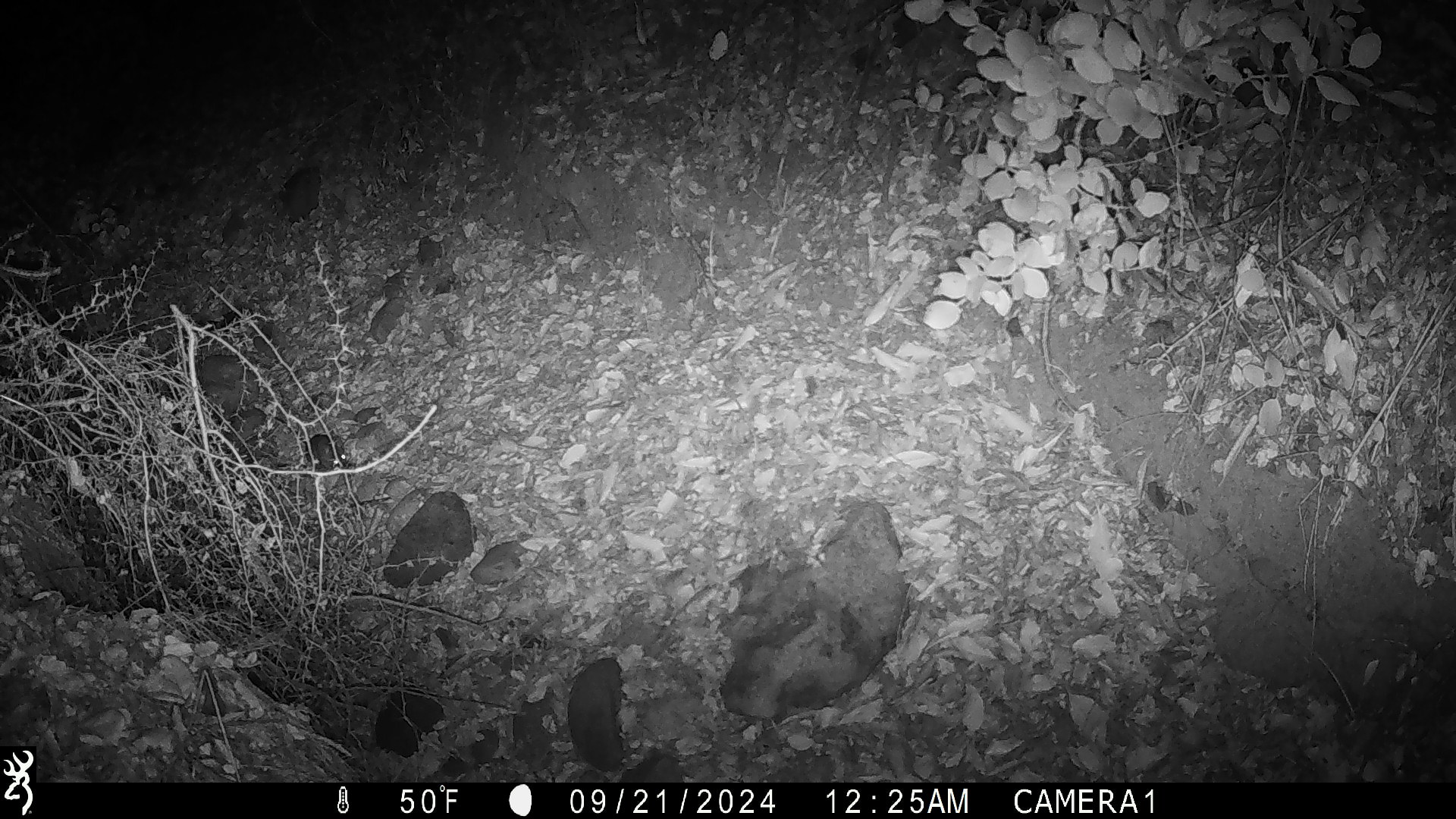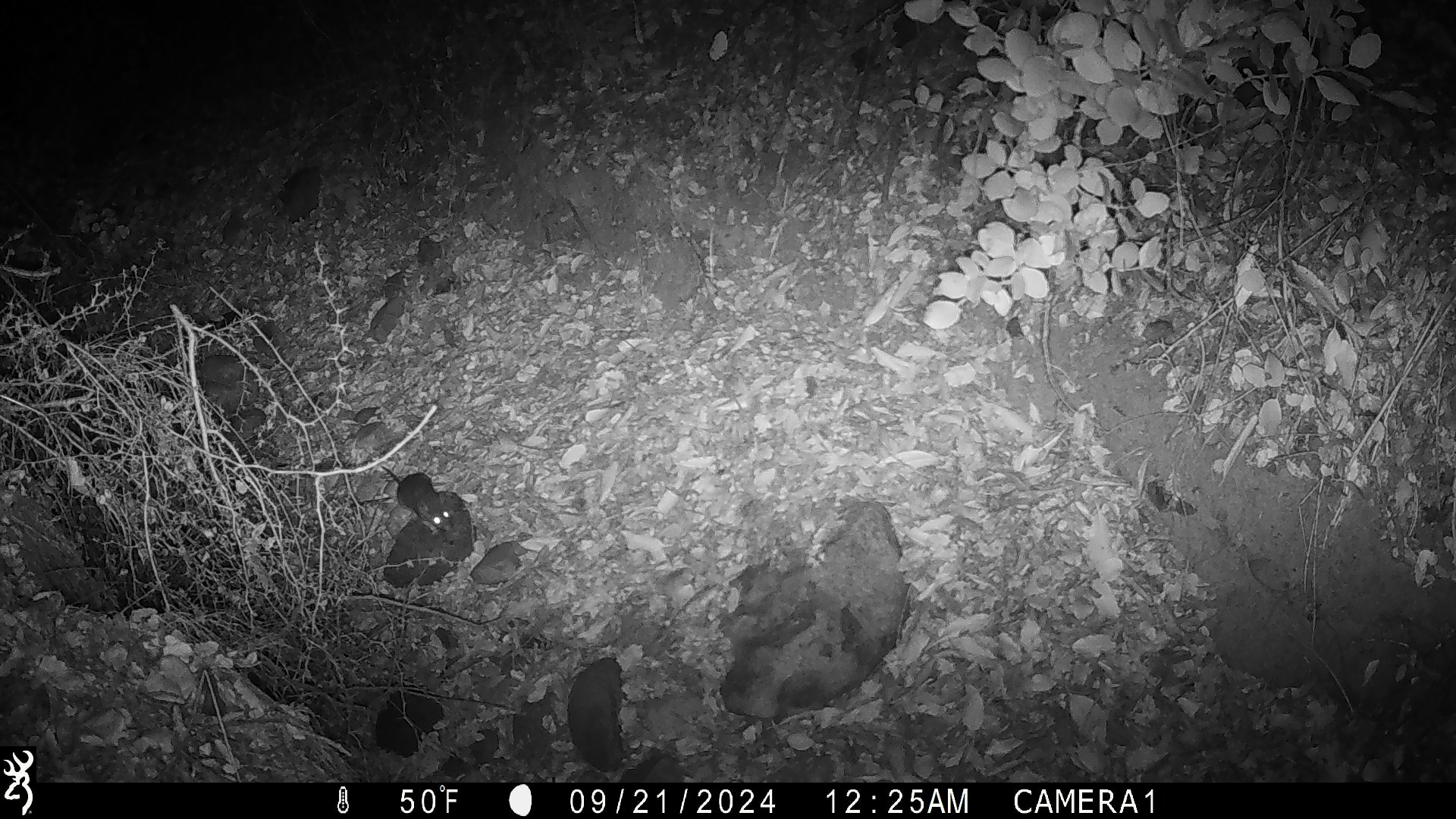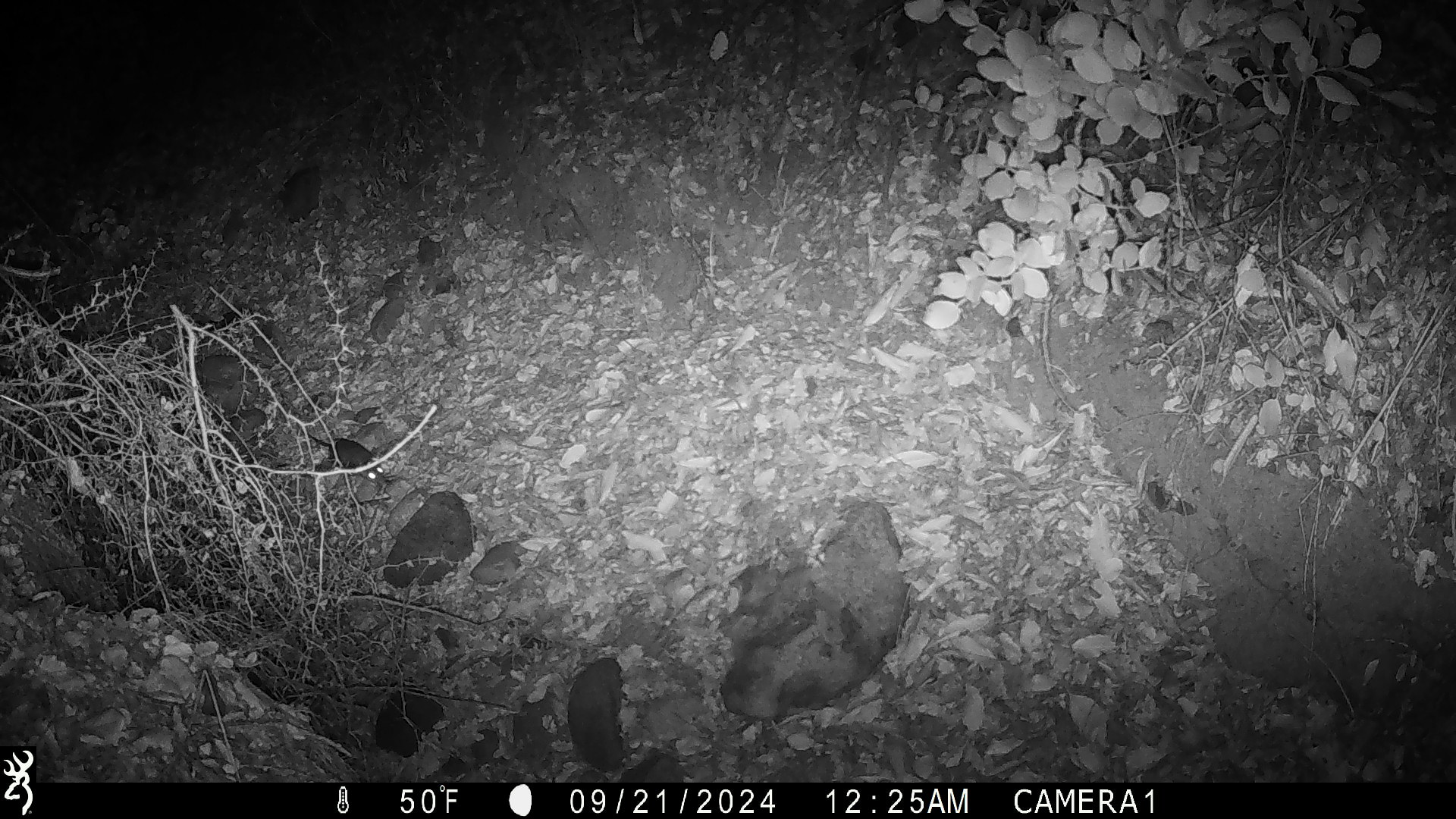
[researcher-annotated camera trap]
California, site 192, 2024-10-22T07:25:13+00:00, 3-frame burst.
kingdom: Animalia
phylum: Chordata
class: Mammalia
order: Rodentia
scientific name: Rodentia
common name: mouse or rat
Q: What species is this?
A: Mouse or rat (Rodentia).